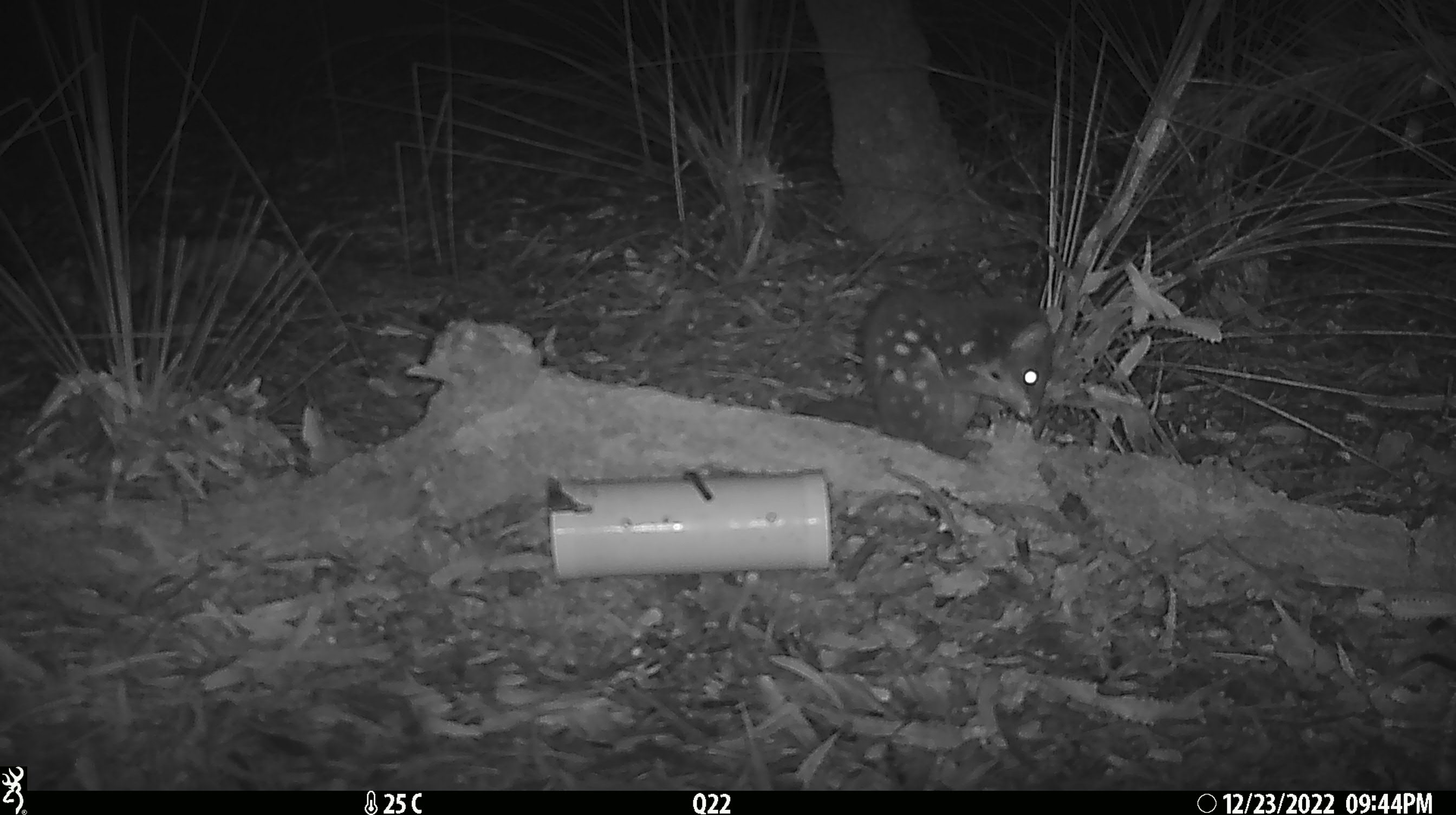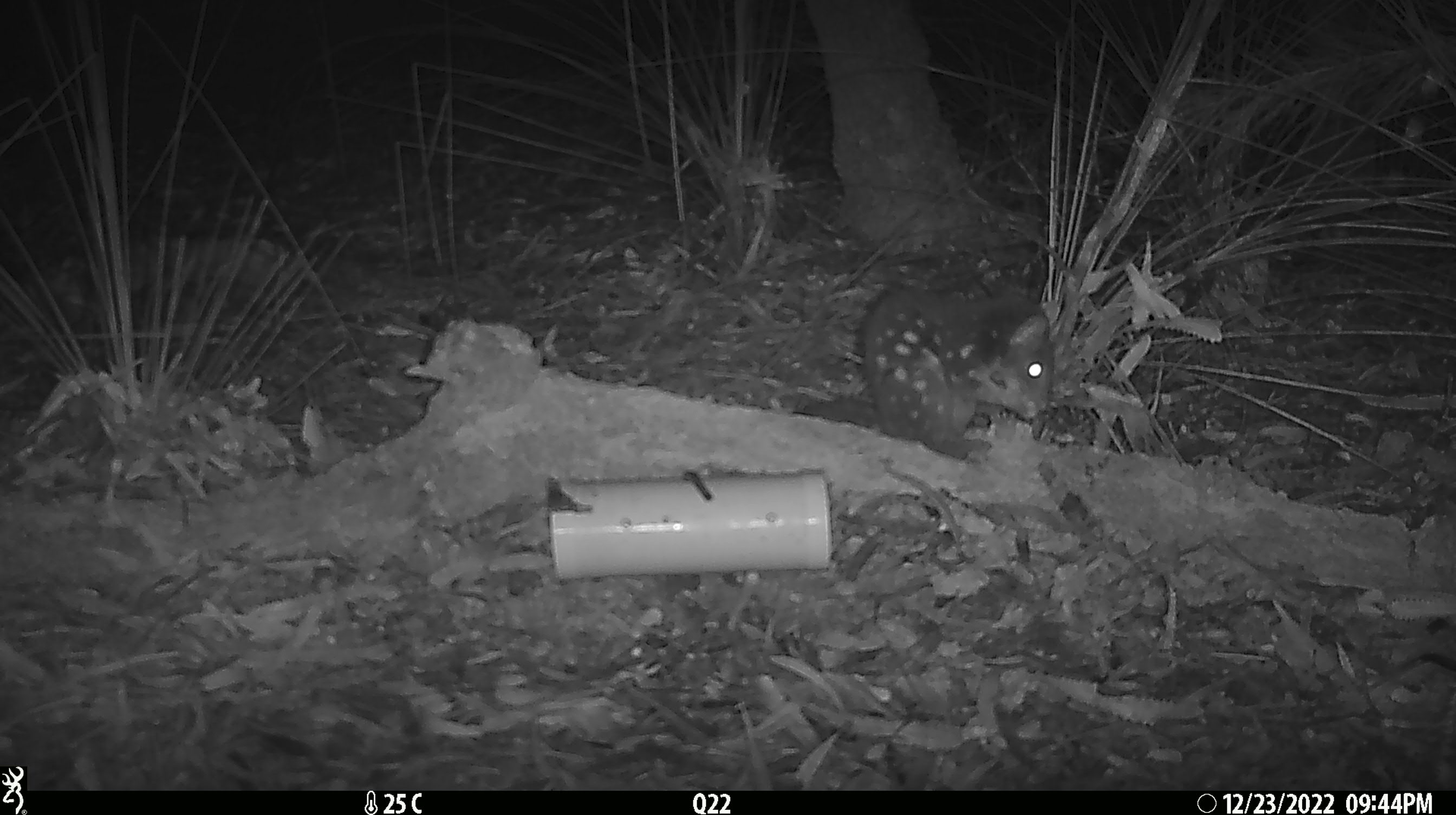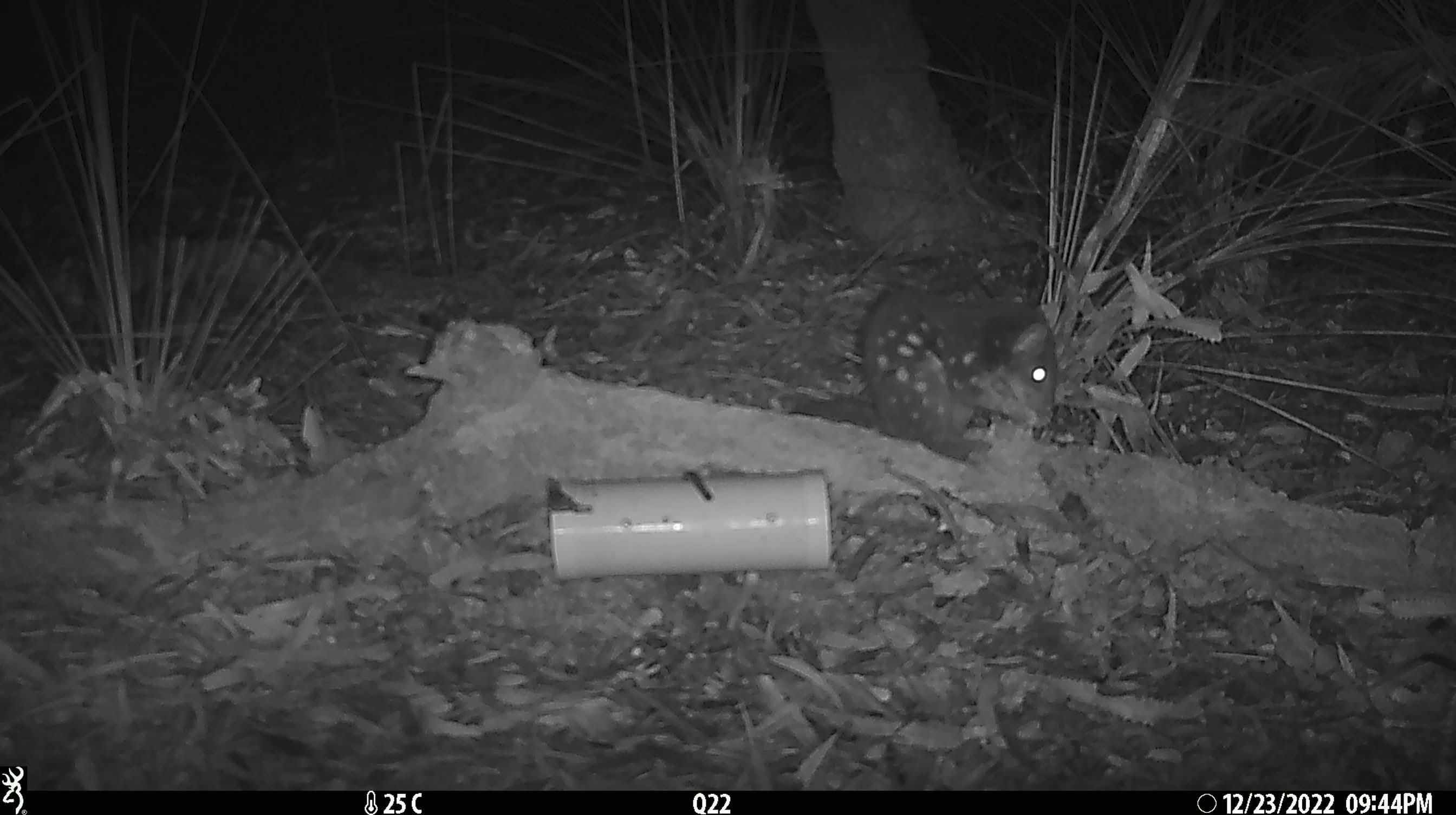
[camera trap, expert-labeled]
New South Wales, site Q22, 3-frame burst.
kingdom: Animalia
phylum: Chordata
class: Mammalia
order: Dasyuromorphia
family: Dasyuridae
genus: Dasyurus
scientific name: Dasyurus maculatus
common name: spotted-tailed quoll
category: quoll